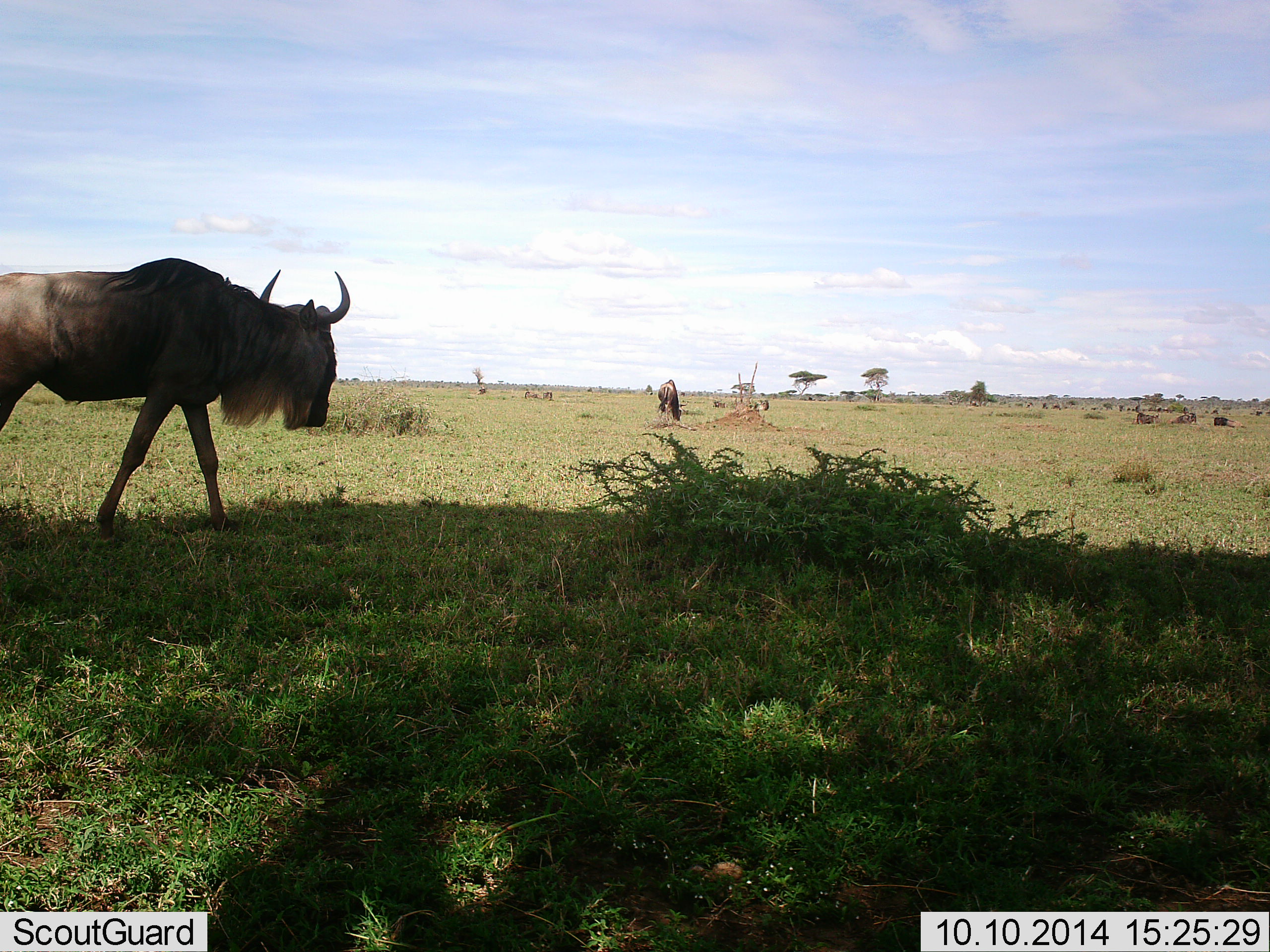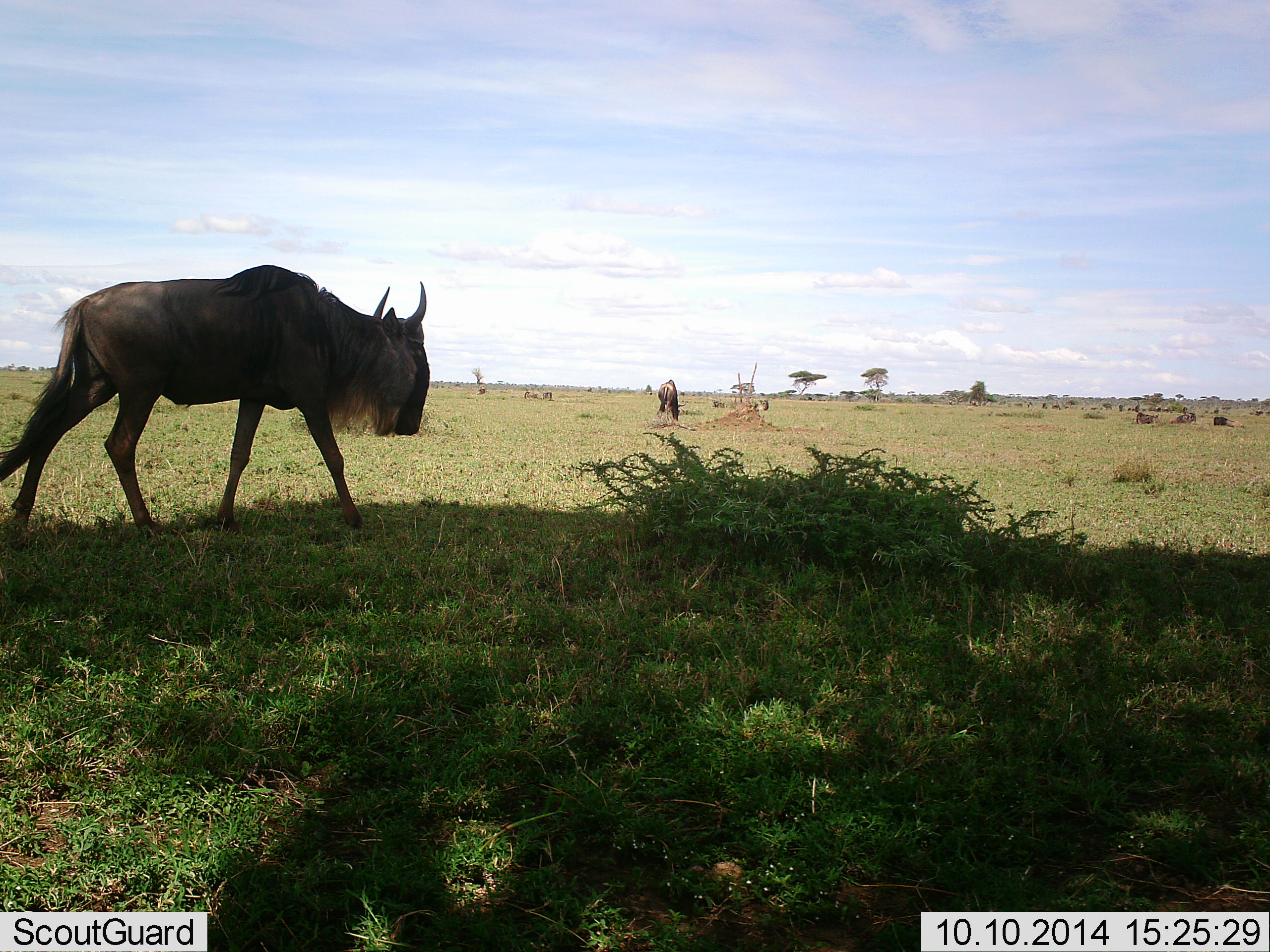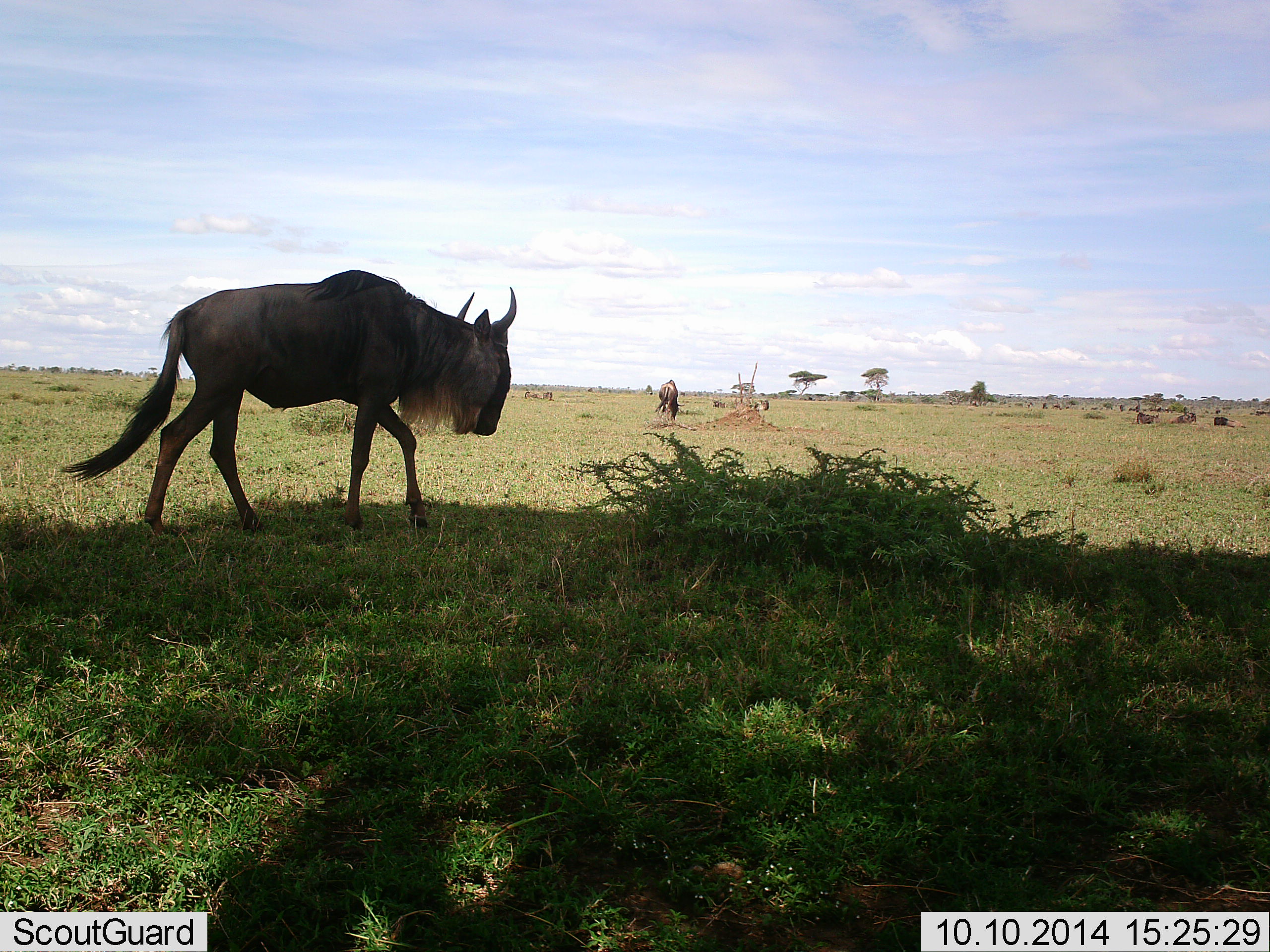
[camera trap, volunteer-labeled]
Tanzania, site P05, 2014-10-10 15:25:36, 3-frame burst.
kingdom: Animalia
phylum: Chordata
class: Mammalia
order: Artiodactyla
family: Bovidae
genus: Connochaetes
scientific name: Connochaetes taurinus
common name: blue wildebeest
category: wildebeest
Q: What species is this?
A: Wildebeest (blue wildebeest) (Connochaetes taurinus).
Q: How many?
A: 5.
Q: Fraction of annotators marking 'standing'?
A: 10%.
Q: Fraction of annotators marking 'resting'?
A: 50%.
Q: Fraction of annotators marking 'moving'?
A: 100%.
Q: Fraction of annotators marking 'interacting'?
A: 0%.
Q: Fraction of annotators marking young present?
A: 0%.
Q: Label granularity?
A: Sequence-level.